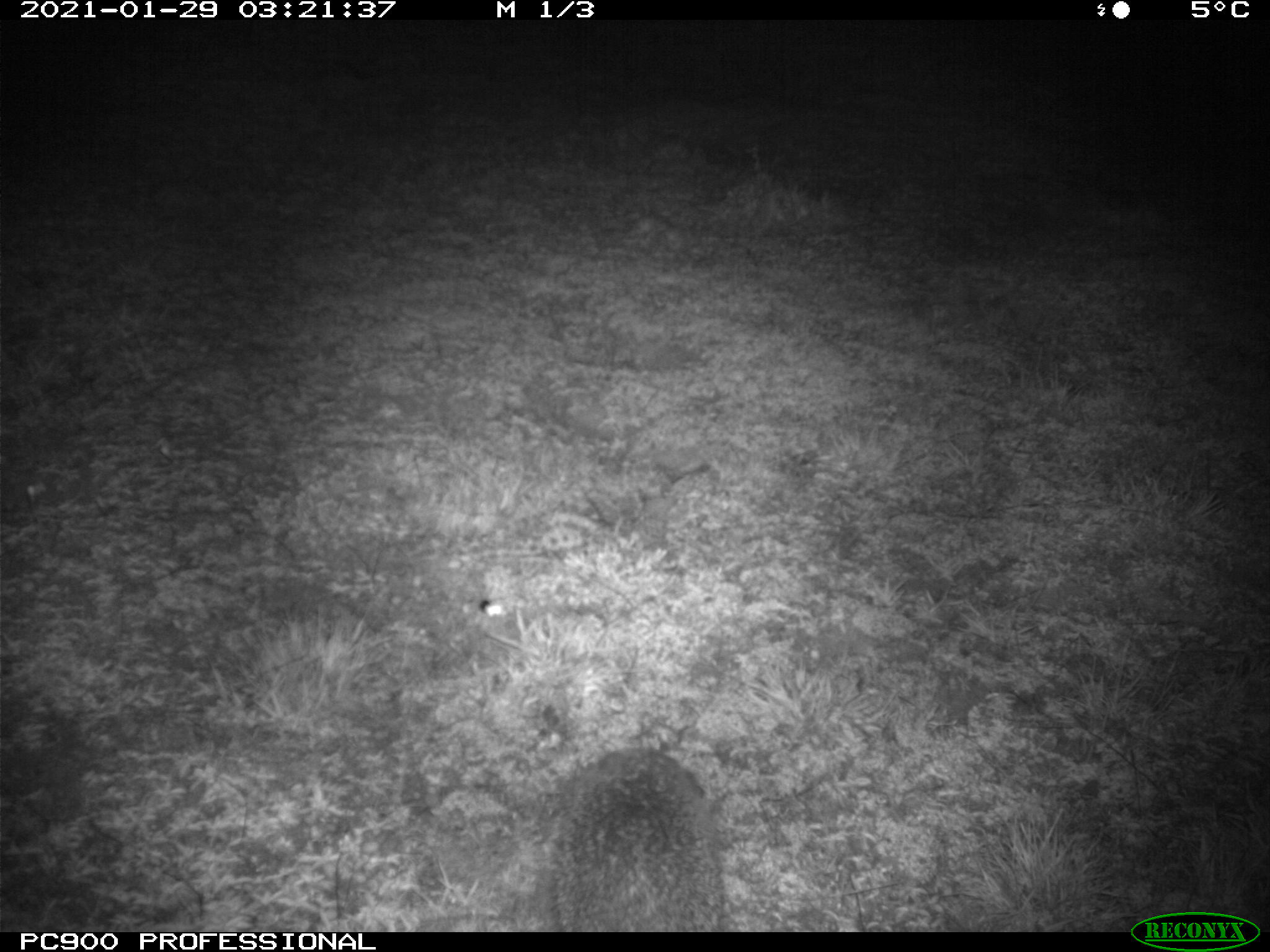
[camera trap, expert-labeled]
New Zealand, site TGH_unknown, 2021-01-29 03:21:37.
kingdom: Animalia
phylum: Chordata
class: Mammalia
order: Eulipotyphla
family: Erinaceidae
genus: Erinaceus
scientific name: Erinaceus europaeus europaeus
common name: european hedgehog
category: hedgehog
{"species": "hedgehog (european hedgehog) (Erinaceus europaeus europaeus)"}